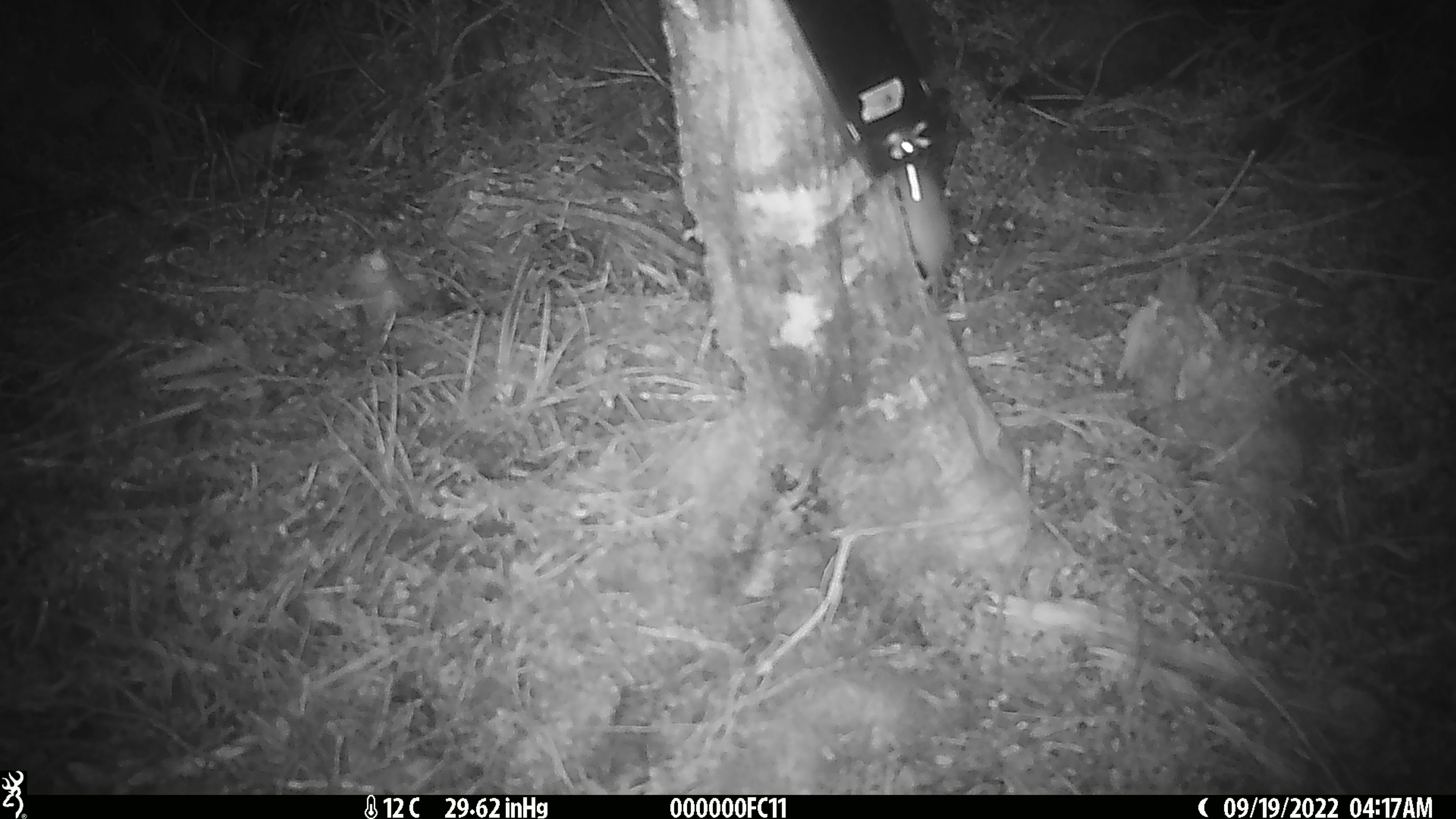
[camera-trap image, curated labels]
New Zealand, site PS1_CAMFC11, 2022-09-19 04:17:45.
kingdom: Animalia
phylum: Chordata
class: Mammalia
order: Rodentia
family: Muridae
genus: Mus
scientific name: Mus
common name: mouse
Mouse (Mus).